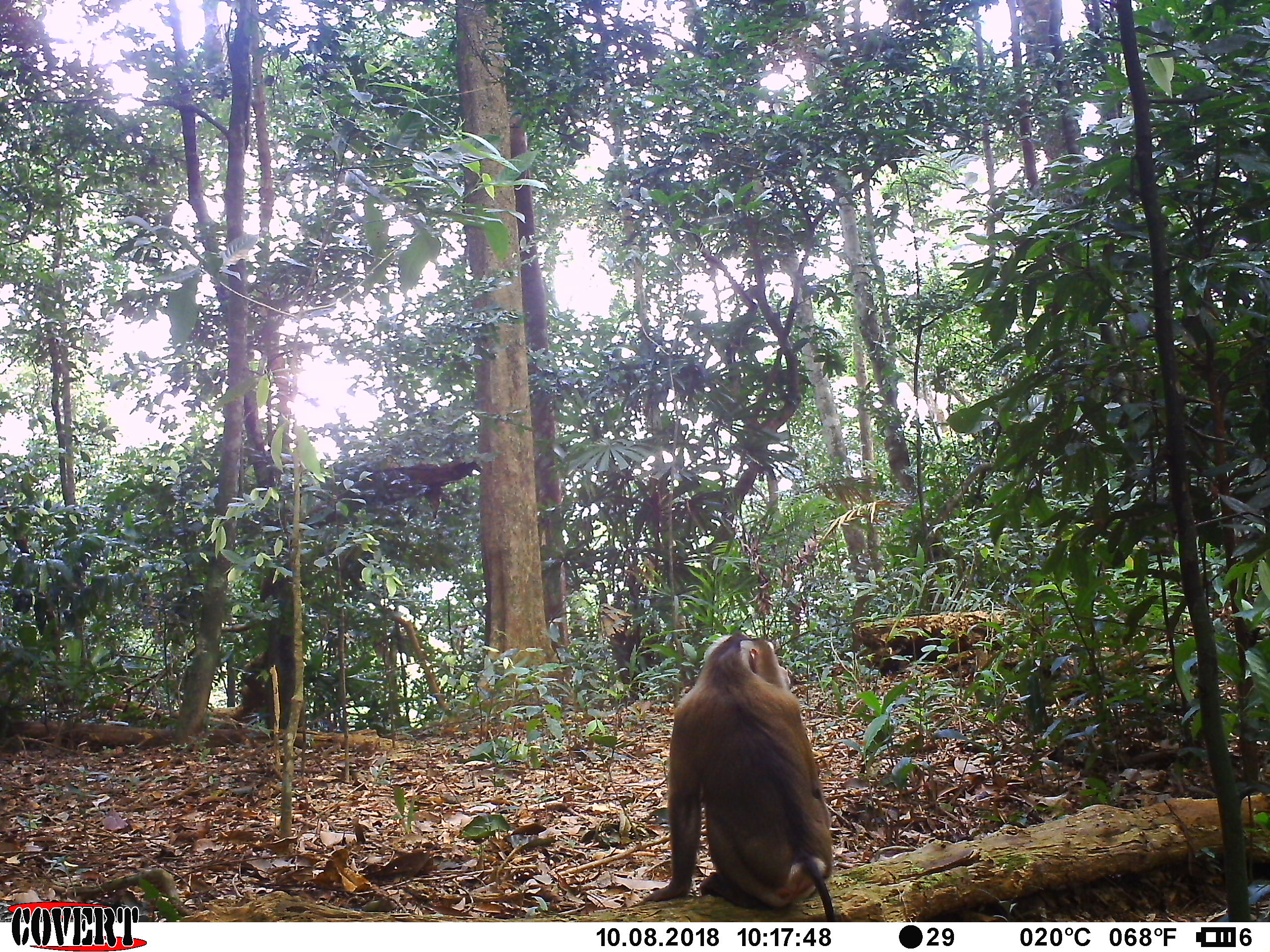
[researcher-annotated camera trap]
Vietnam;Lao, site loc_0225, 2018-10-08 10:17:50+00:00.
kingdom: Animalia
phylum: Chordata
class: Mammalia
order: Primates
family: Cercopithecidae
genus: Macaca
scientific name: Macaca nemestrina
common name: pig-tailed macaque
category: pig tailed macaque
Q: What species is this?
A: Pig tailed macaque (pig-tailed macaque) (Macaca nemestrina).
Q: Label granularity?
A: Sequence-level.